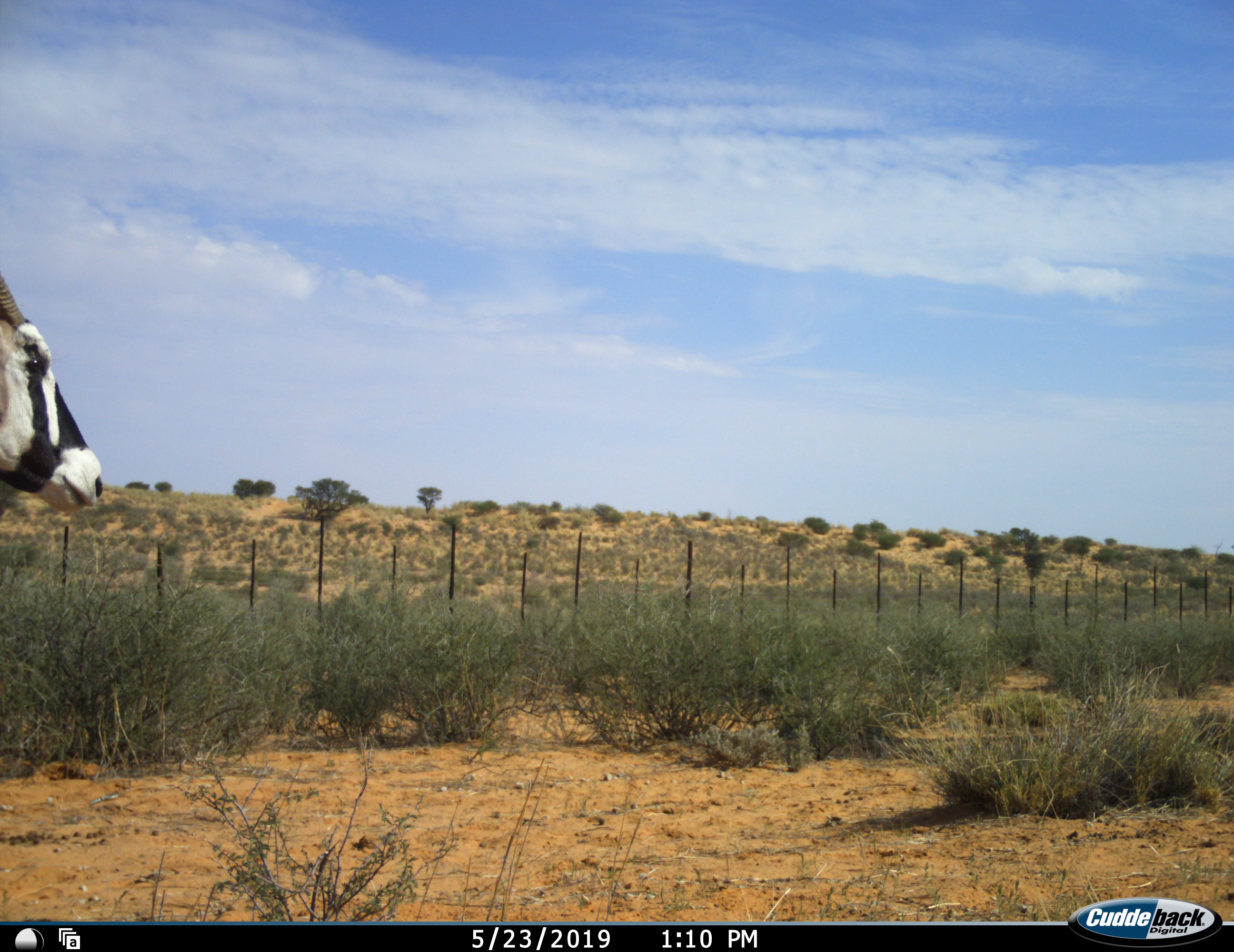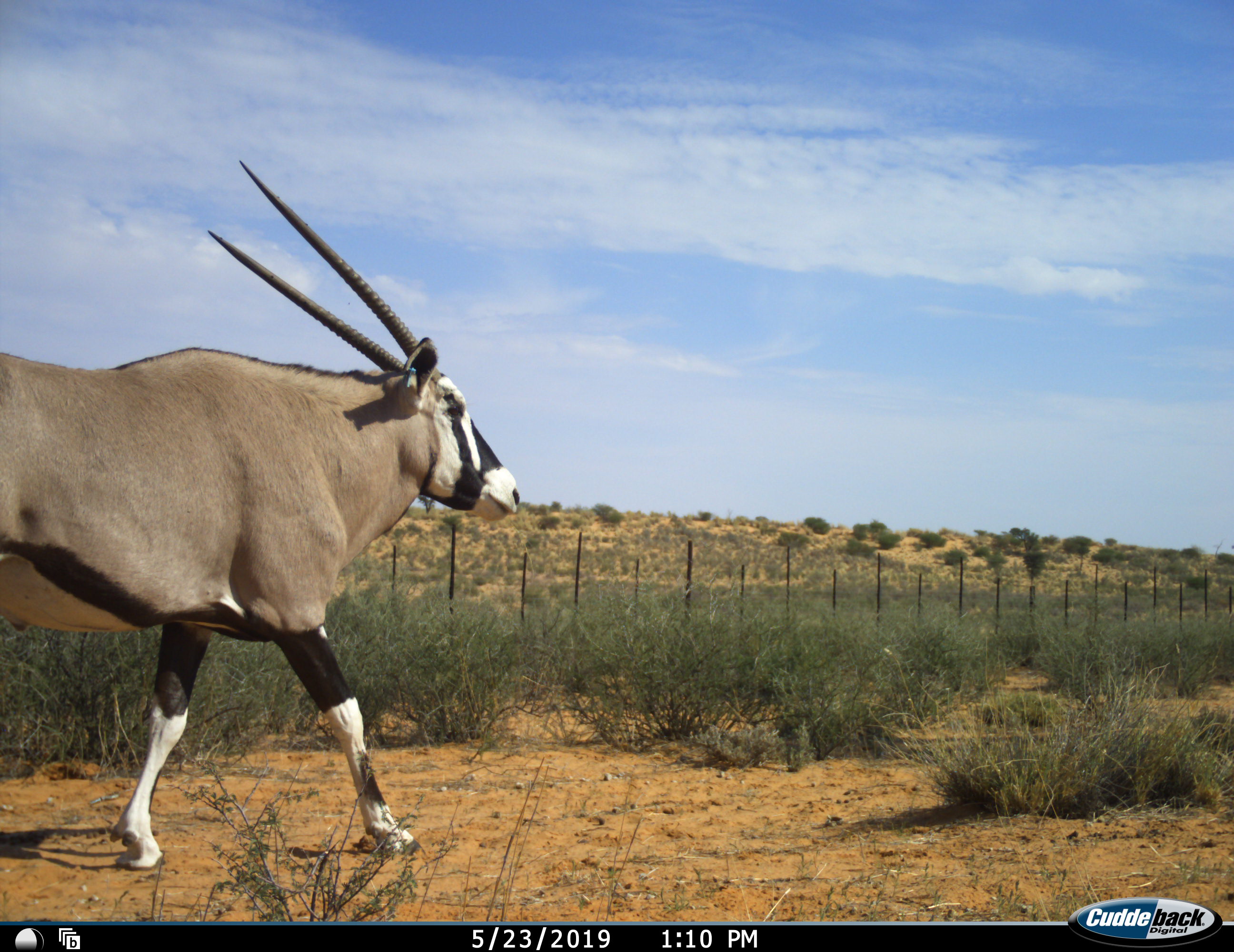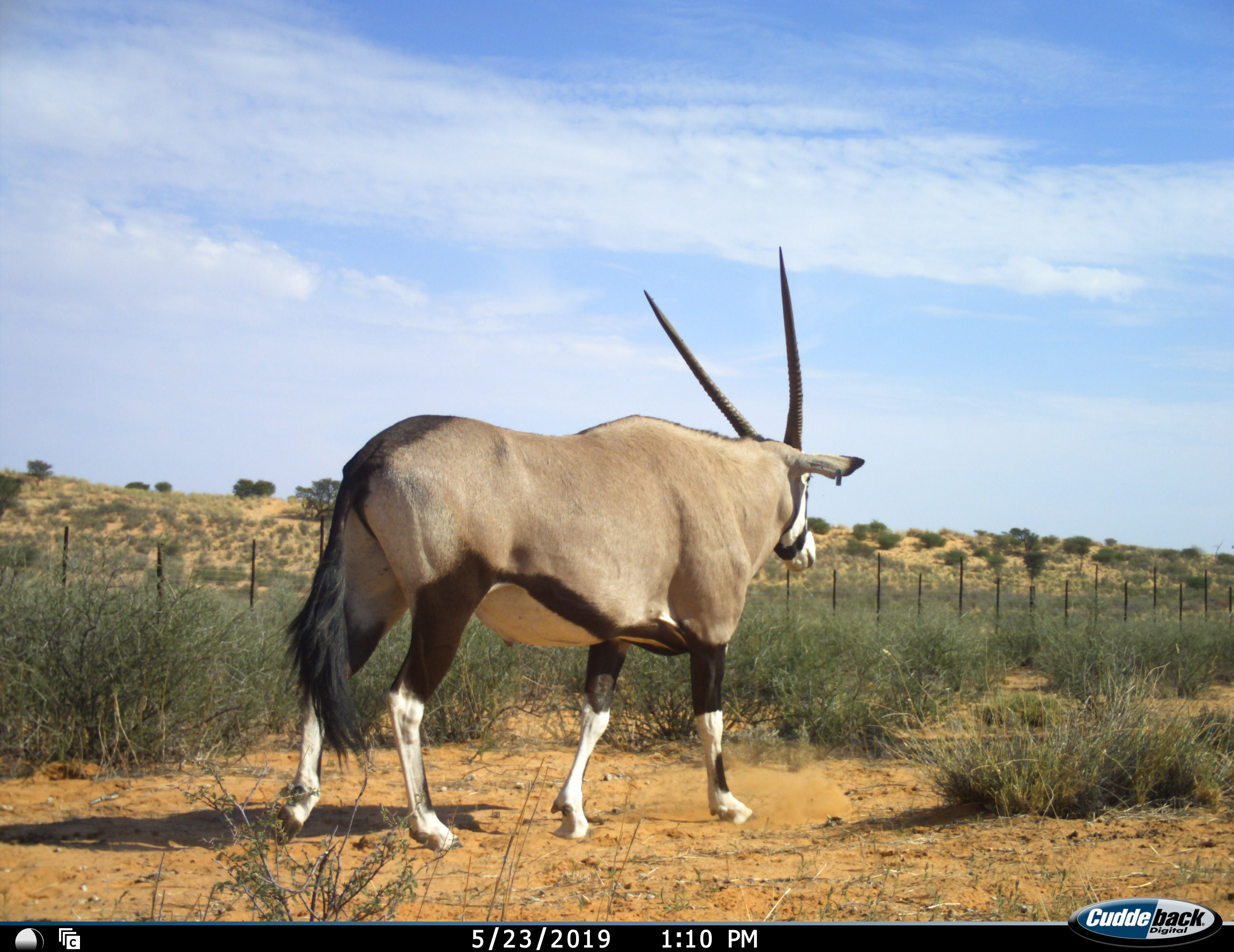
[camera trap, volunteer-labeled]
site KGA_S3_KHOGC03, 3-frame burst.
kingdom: Animalia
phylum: Chordata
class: Mammalia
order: Artiodactyla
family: Bovidae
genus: Oryx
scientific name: Oryx gazella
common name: gemsbok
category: oryx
Oryx (gemsbok) (Oryx gazella), count 1. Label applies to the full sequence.